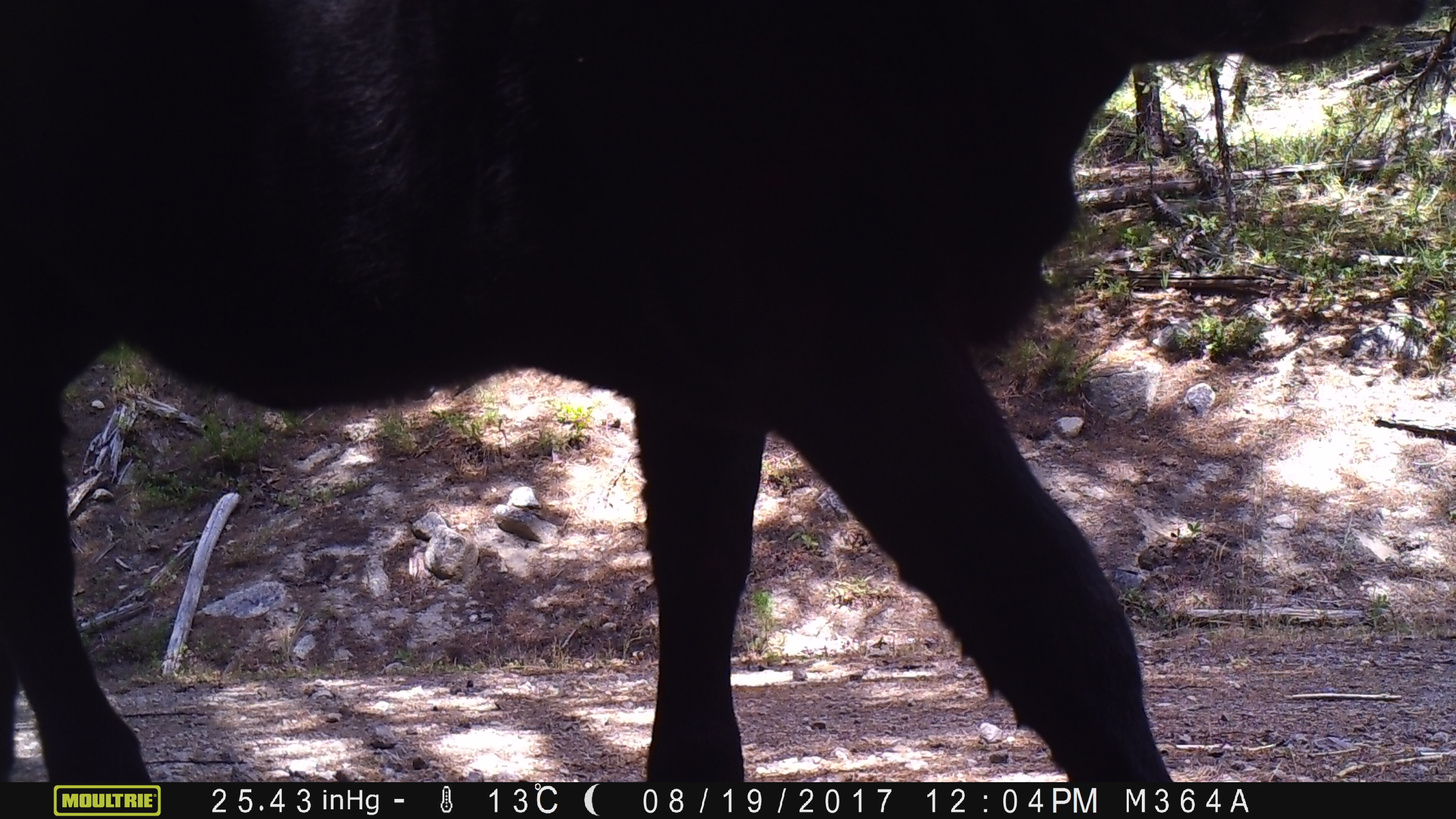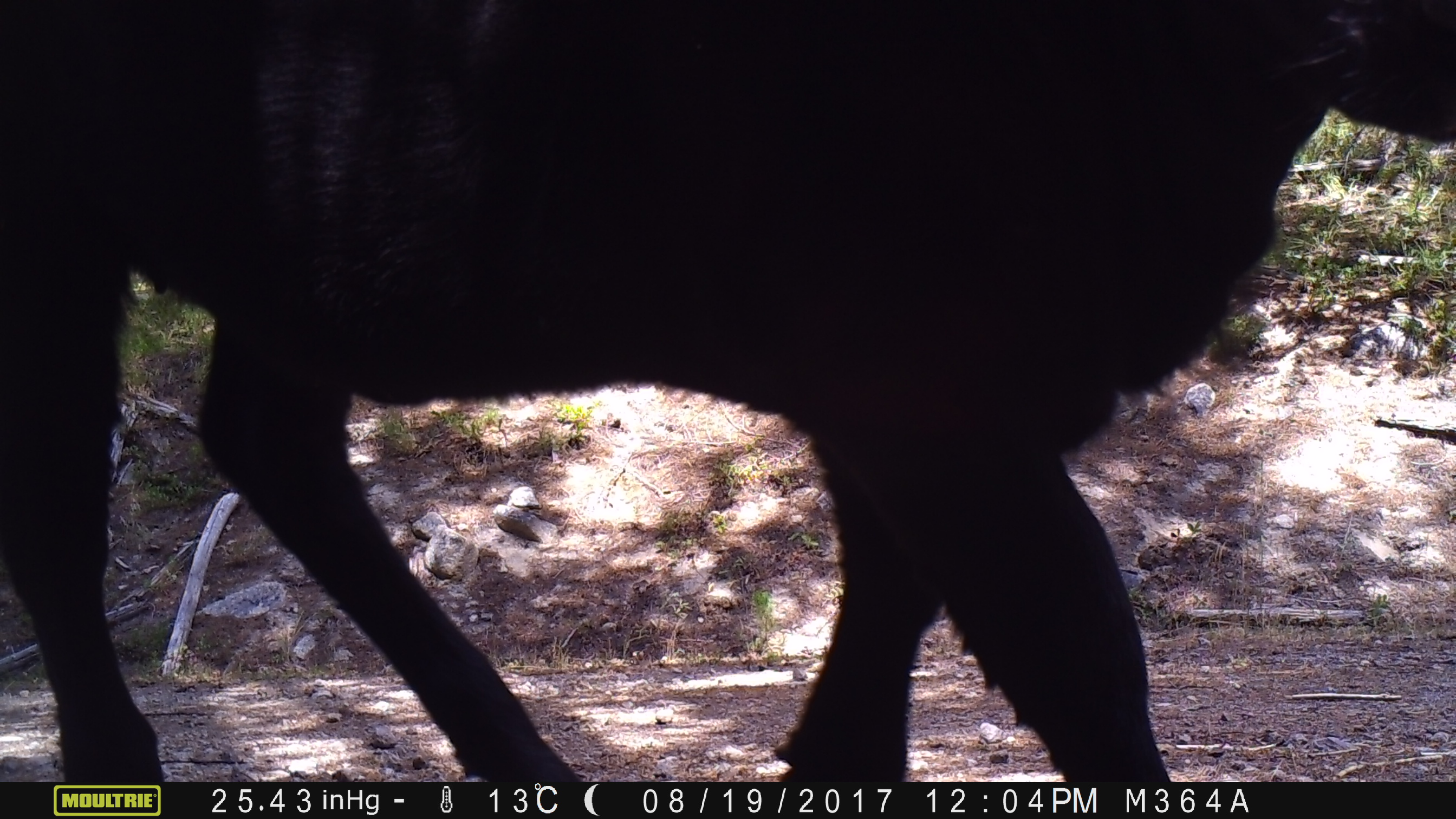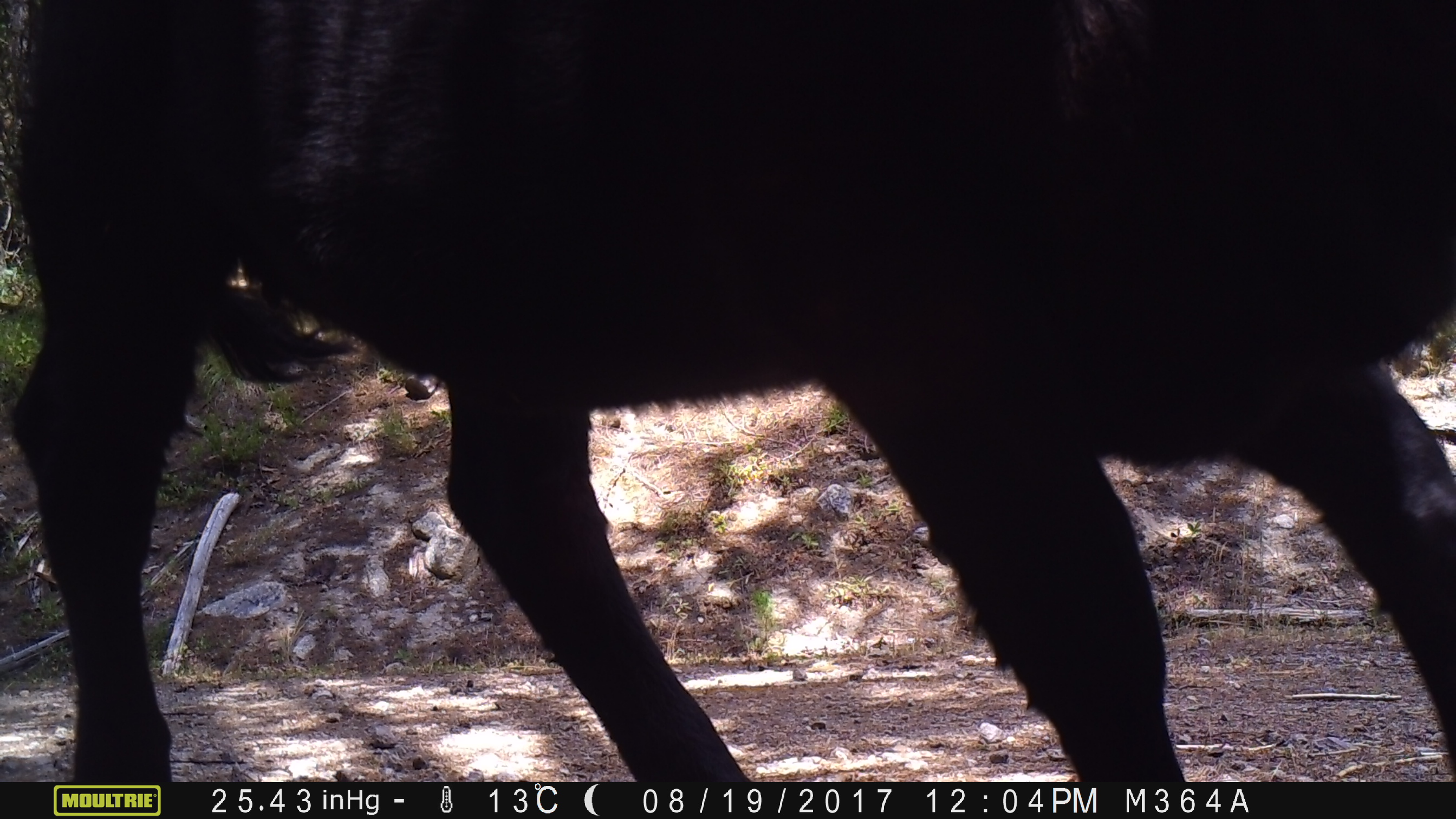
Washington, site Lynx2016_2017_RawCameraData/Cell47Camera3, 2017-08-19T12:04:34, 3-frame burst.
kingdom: Animalia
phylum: Chordata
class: Mammalia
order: Artiodactyla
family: Bovidae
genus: Bos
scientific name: Bos taurus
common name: domestic cattle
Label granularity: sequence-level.